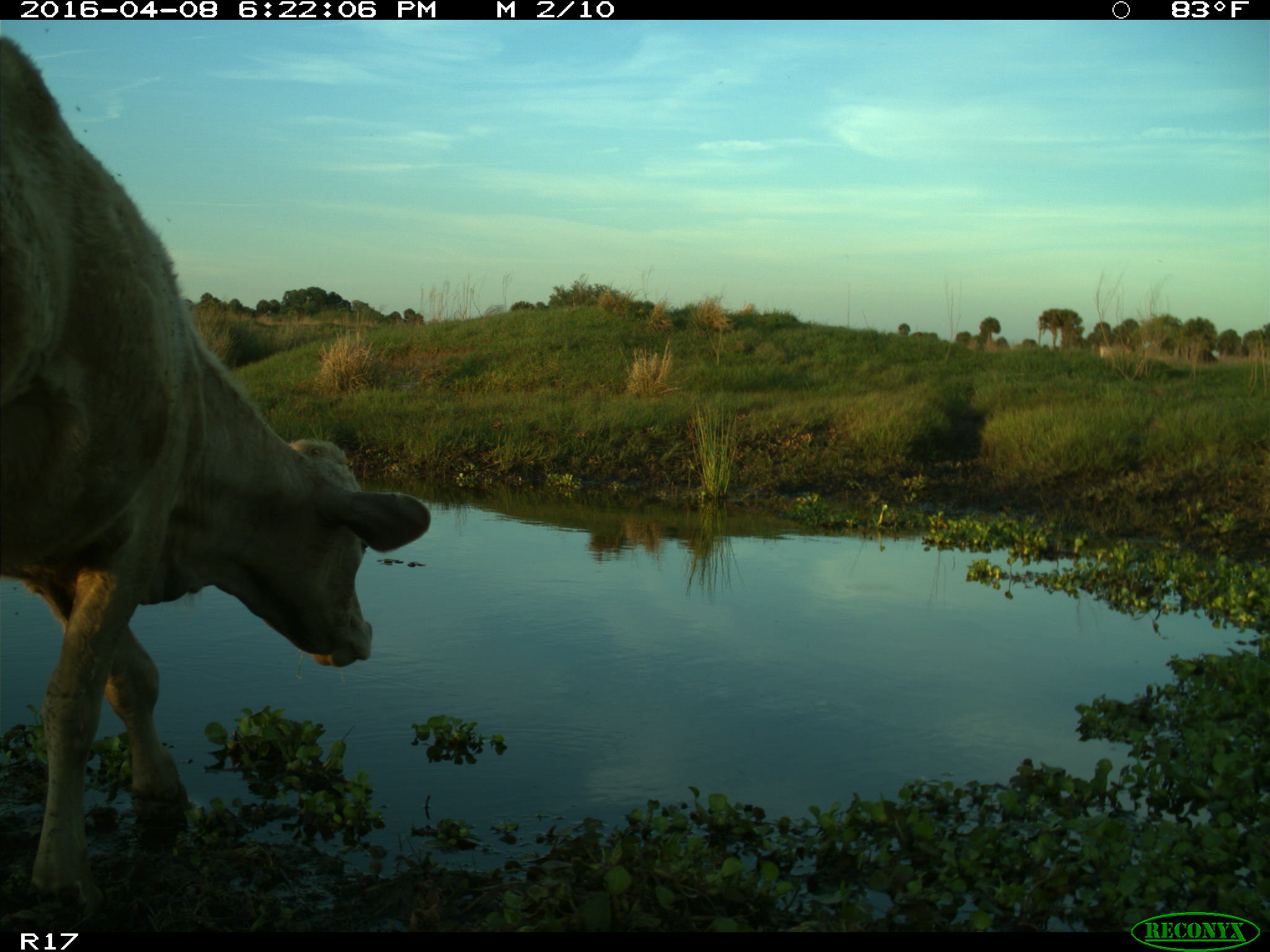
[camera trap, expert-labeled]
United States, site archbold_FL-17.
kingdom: Animalia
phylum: Chordata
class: Mammalia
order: Artiodactyla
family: Bovidae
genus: Bos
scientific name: Bos taurus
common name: domestic cow